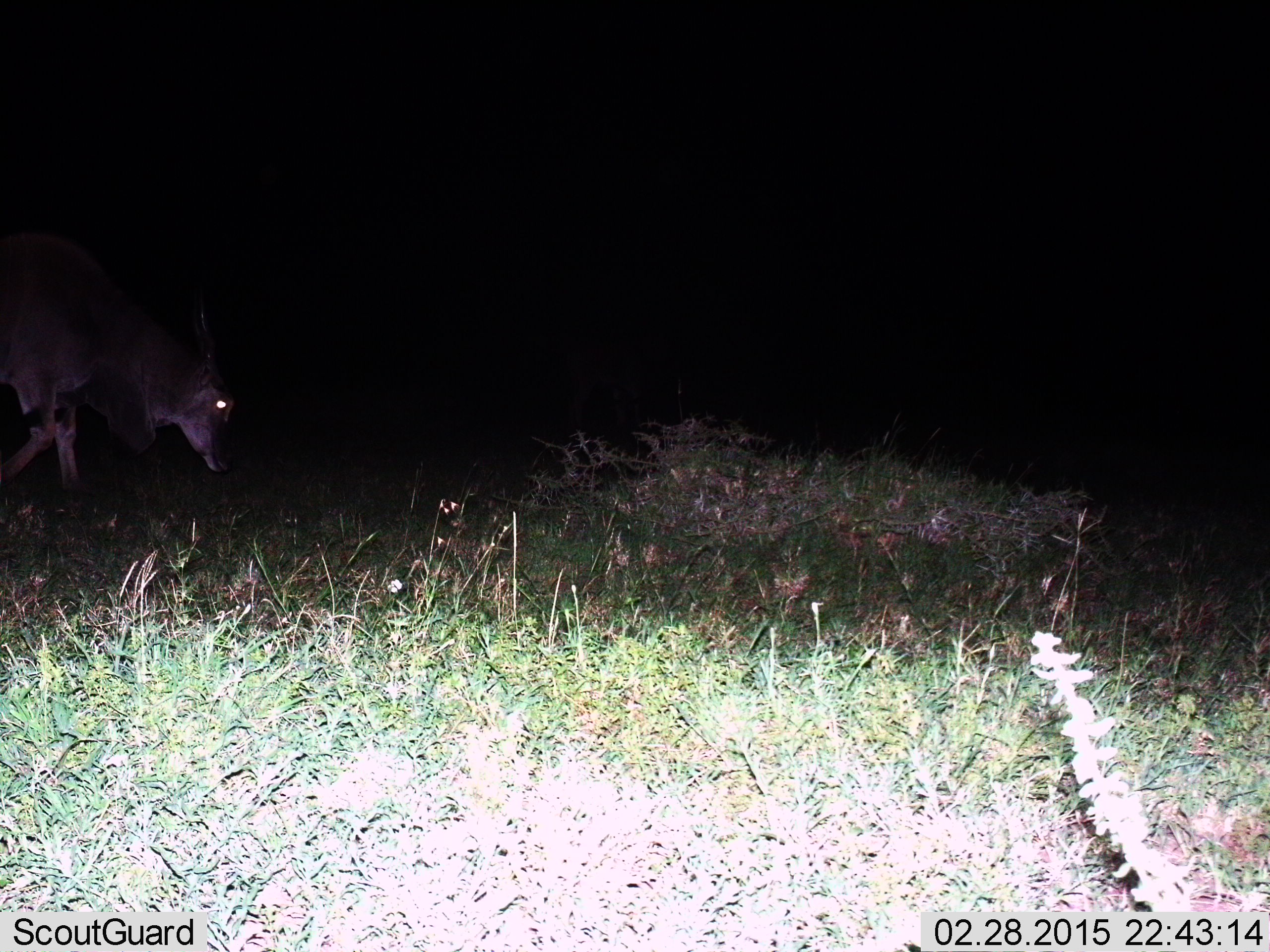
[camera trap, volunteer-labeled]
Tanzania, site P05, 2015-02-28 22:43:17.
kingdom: Animalia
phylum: Chordata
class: Mammalia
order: Artiodactyla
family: Bovidae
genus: Tragelaphus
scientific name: Tragelaphus oryx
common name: eland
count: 1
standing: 20%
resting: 0%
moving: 60%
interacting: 0%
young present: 0%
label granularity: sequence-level